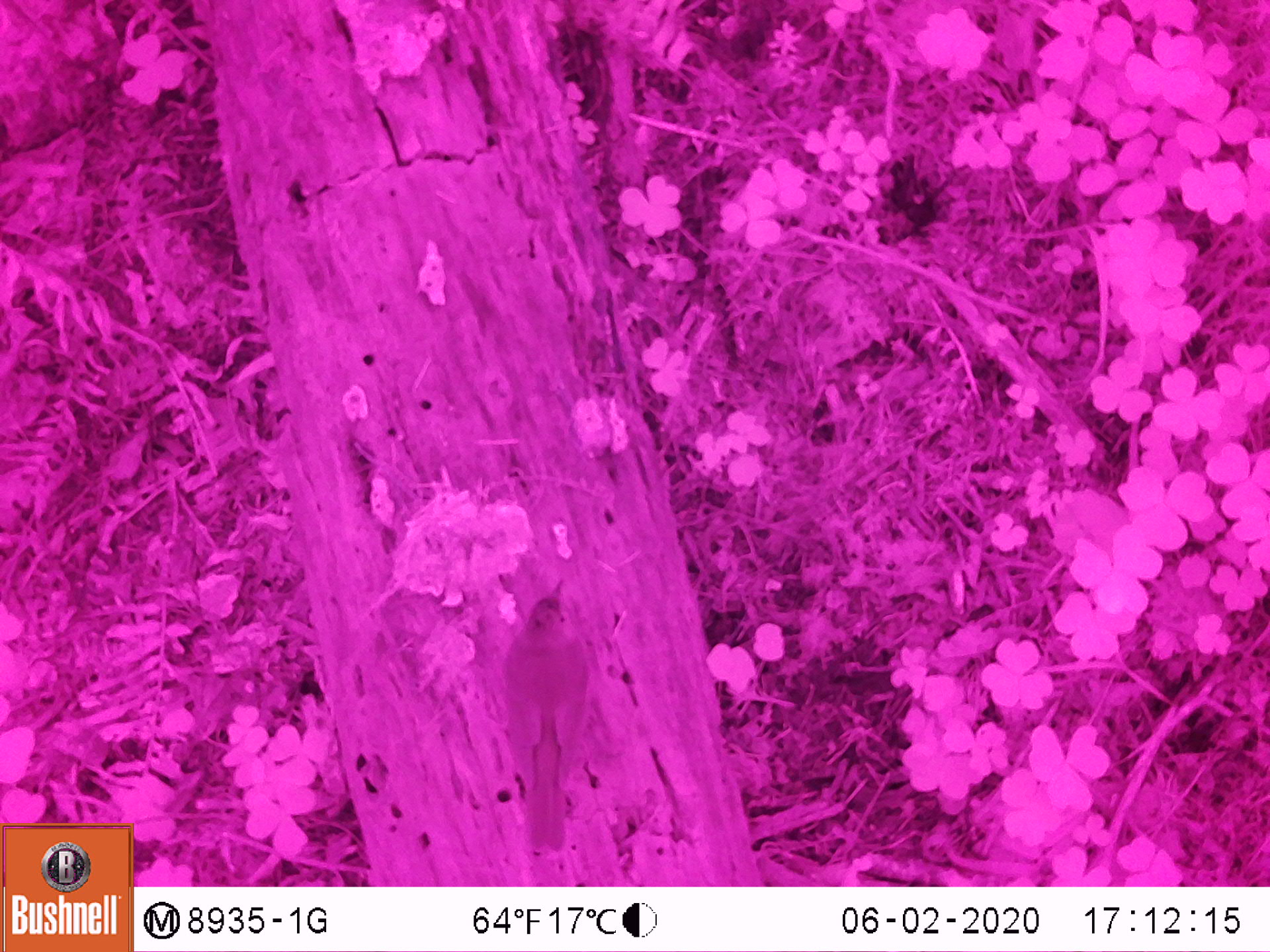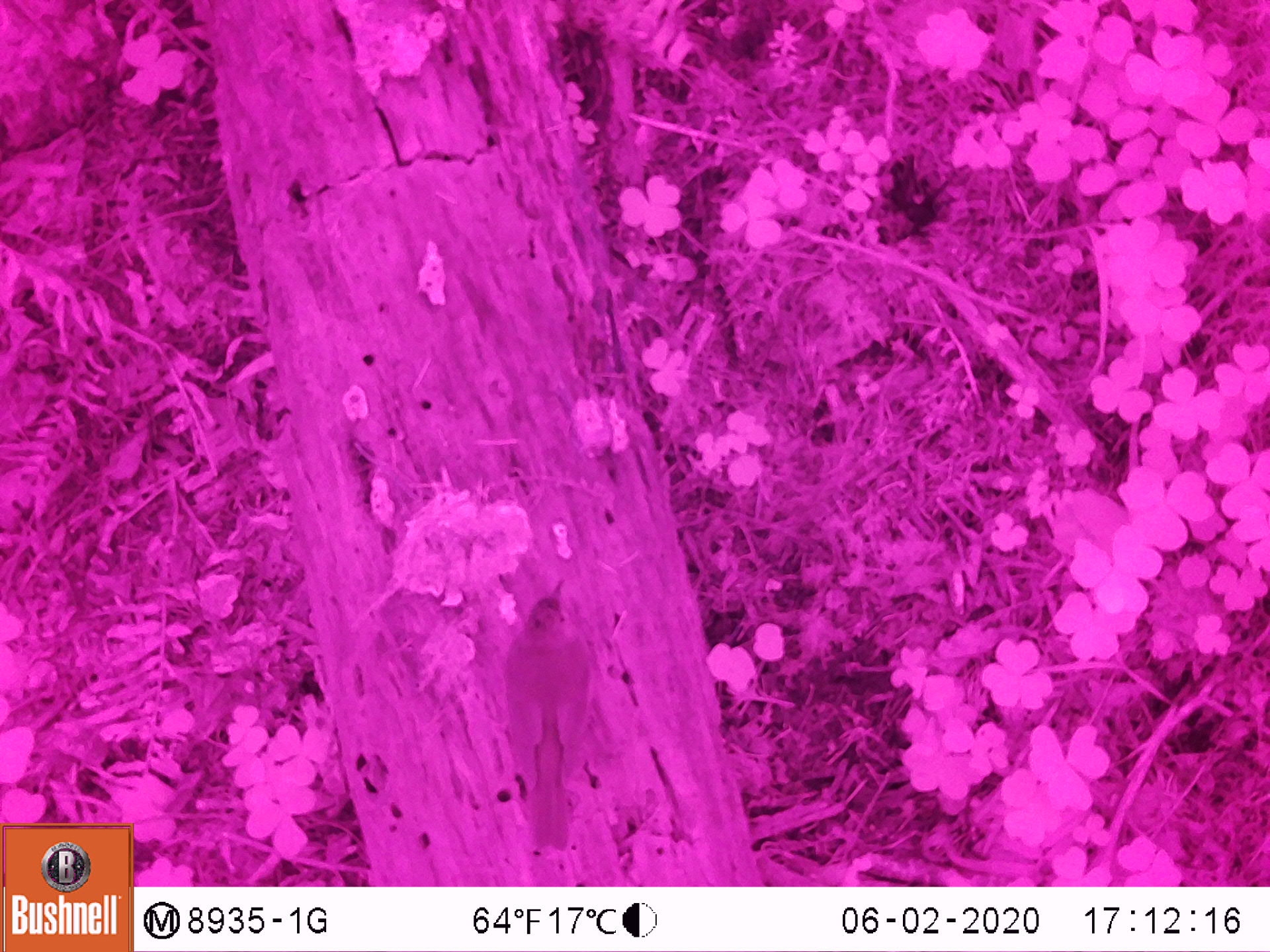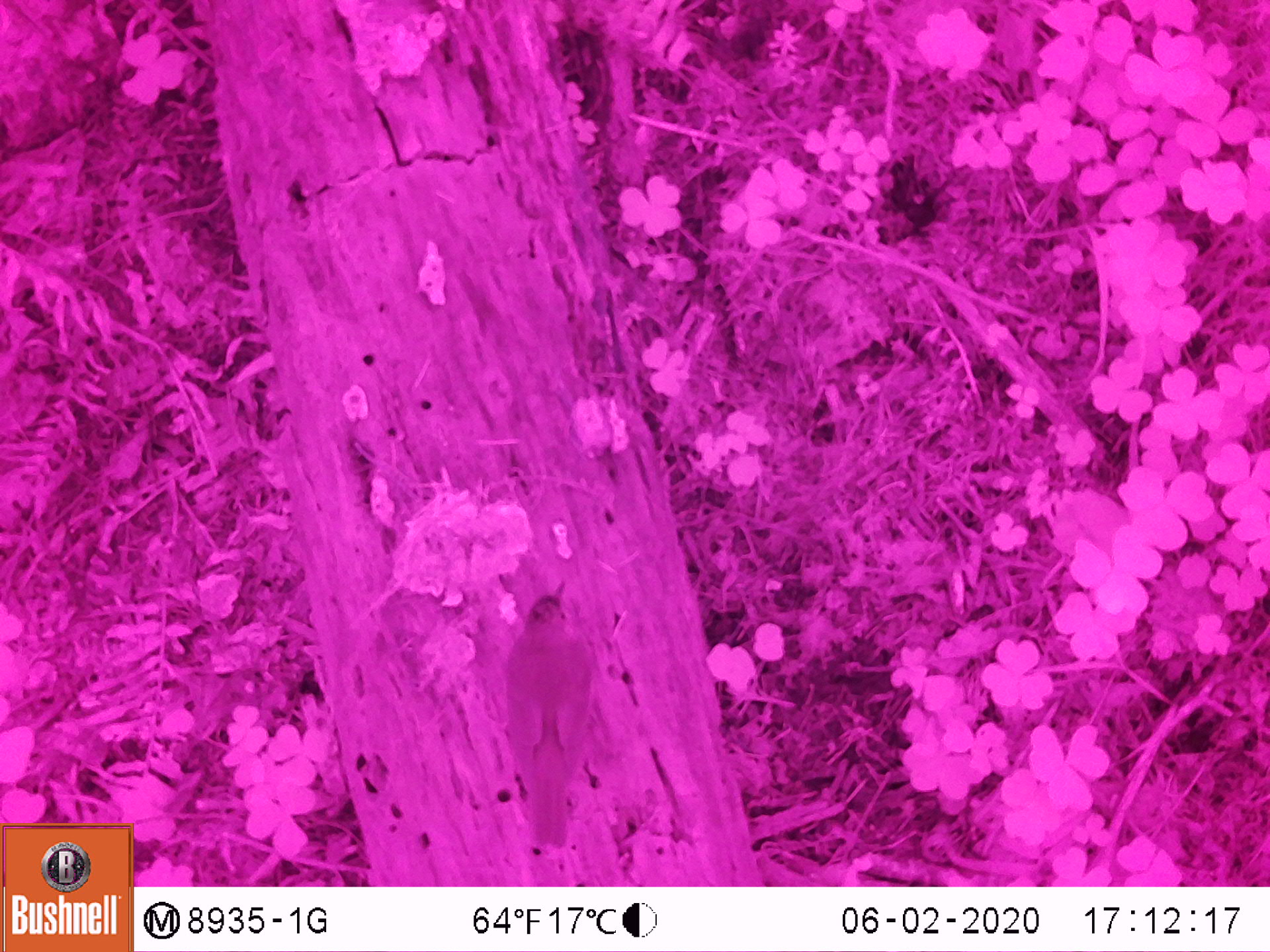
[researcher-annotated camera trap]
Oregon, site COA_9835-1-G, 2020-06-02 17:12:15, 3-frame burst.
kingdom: Animalia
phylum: Chordata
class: Aves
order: Passeriformes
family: Turdidae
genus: Catharus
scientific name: Catharus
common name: brown thrushes and nightingale-thrushes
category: catharus species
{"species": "catharus species (brown thrushes and nightingale-thrushes) (Catharus)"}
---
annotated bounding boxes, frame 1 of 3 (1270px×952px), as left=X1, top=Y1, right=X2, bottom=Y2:
catharus species: left=504, top=577, right=597, bottom=855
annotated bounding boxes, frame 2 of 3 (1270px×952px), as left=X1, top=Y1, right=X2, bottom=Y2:
catharus species: left=500, top=576, right=603, bottom=855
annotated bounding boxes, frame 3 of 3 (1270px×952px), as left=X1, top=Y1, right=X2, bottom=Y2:
catharus species: left=504, top=578, right=595, bottom=857